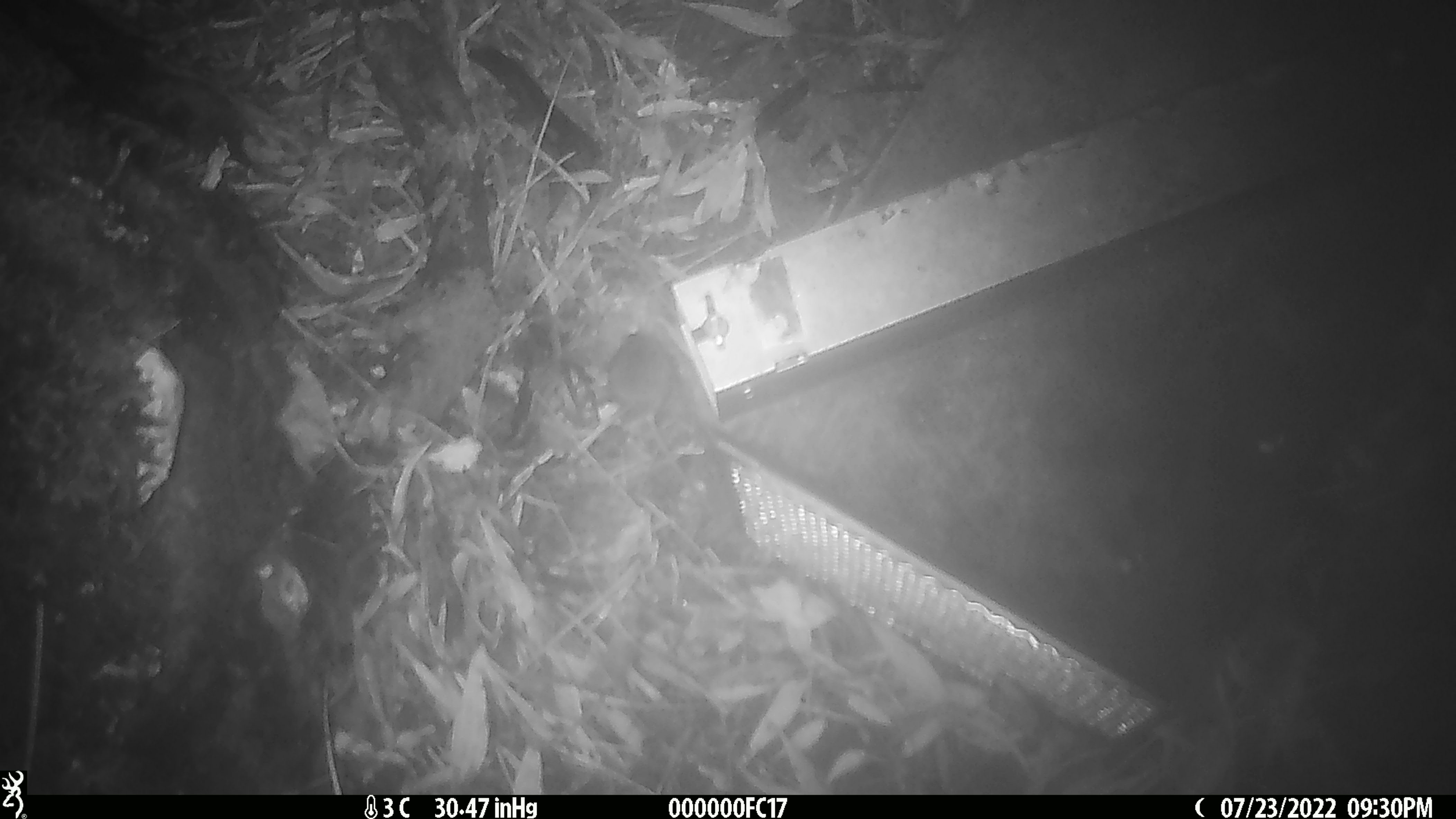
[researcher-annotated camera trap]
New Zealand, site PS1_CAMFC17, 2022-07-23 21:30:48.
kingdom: Animalia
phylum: Chordata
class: Mammalia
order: Rodentia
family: Muridae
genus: Mus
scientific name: Mus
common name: mouse